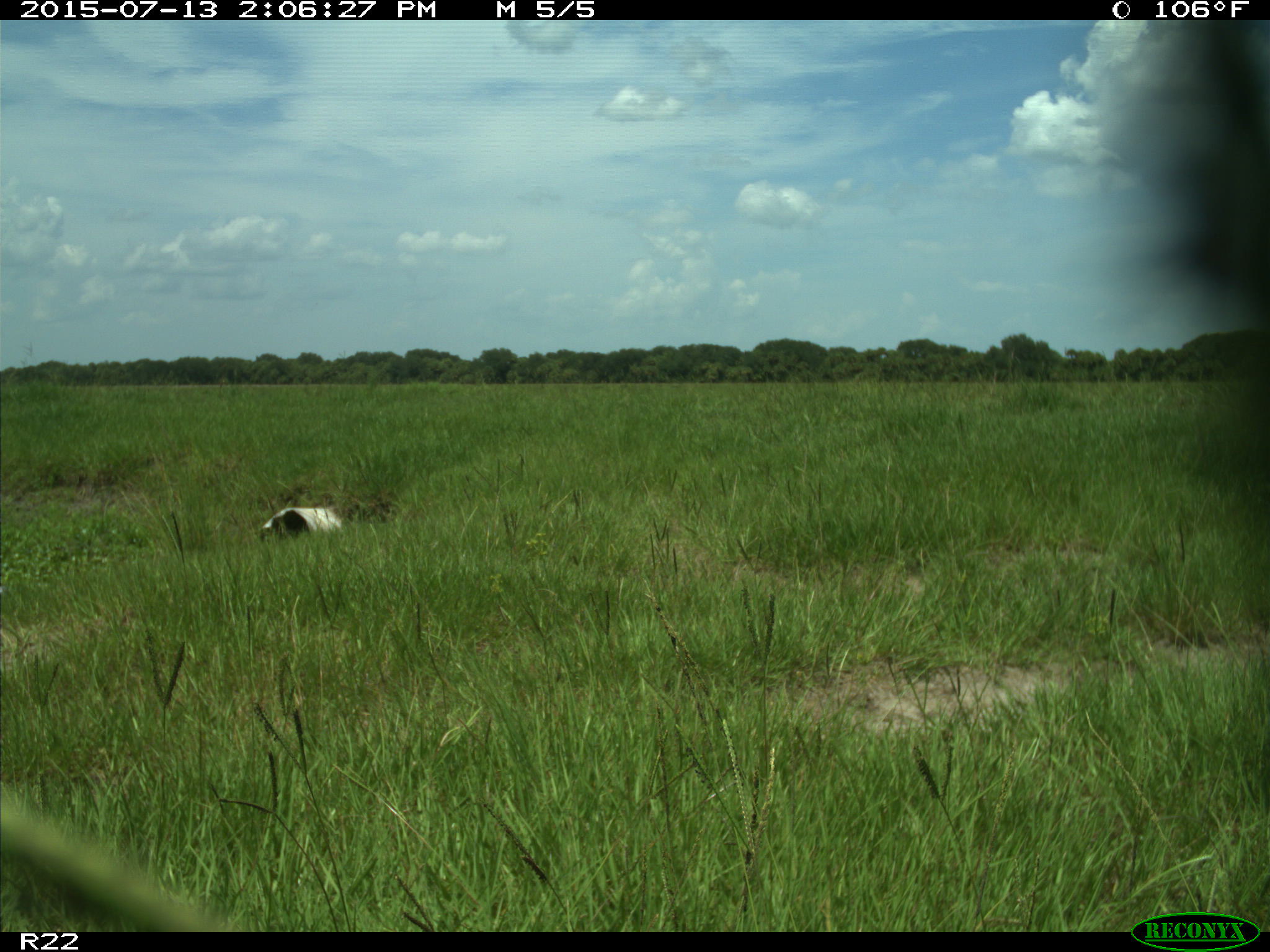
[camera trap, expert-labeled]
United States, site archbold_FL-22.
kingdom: Animalia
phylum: Chordata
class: Mammalia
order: Artiodactyla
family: Bovidae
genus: Bos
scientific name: Bos taurus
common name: domestic cow